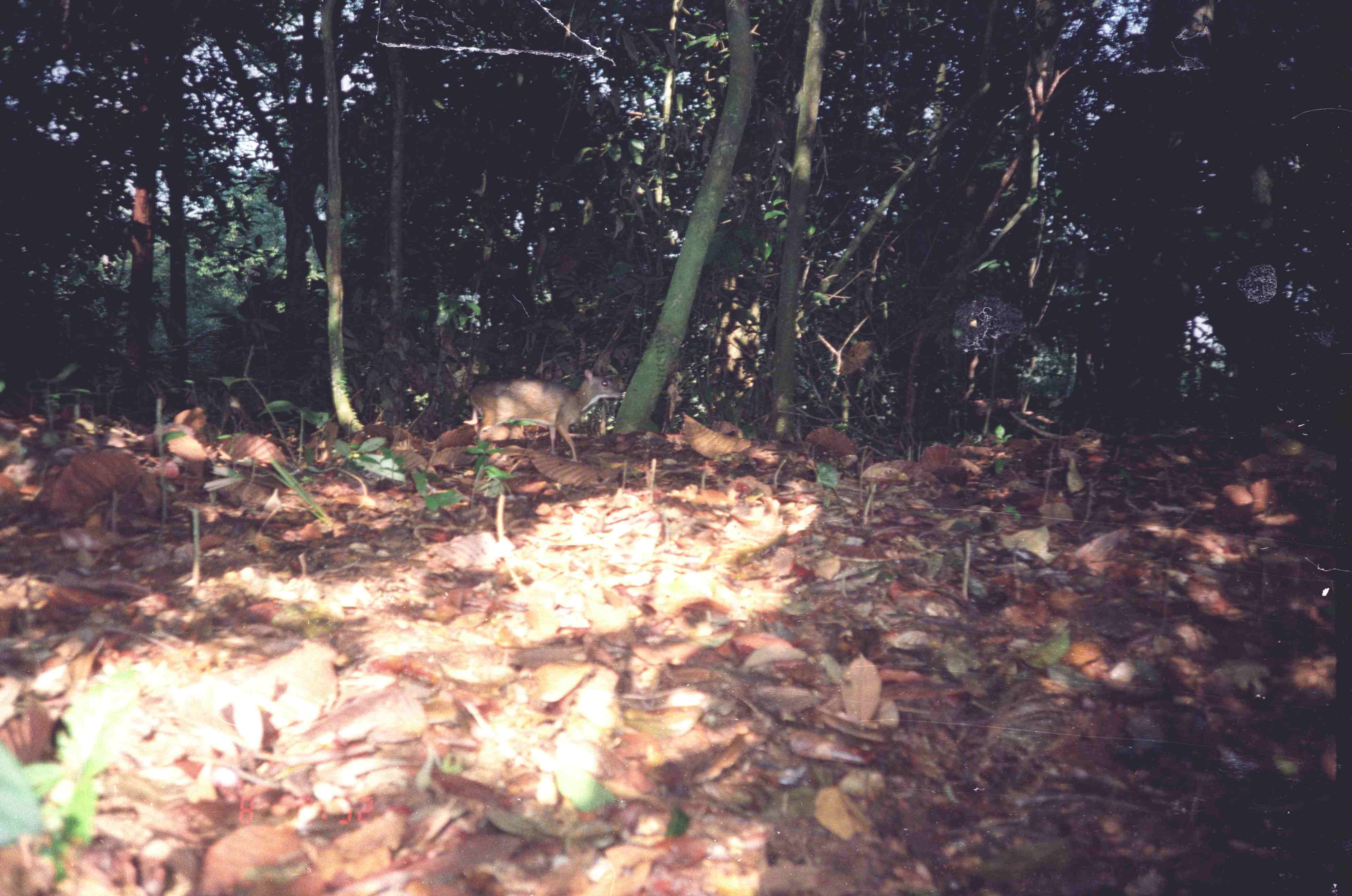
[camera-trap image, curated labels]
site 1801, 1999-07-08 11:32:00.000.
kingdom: Animalia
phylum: Chordata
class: Mammalia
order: Artiodactyla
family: Tragulidae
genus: Tragulus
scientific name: Tragulus napu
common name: greater oriental chevrotain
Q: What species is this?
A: Tragulus napu (greater oriental chevrotain).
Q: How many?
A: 1.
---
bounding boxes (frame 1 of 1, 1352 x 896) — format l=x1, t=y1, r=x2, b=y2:
tragulus napu: l=458, t=367, r=626, b=461